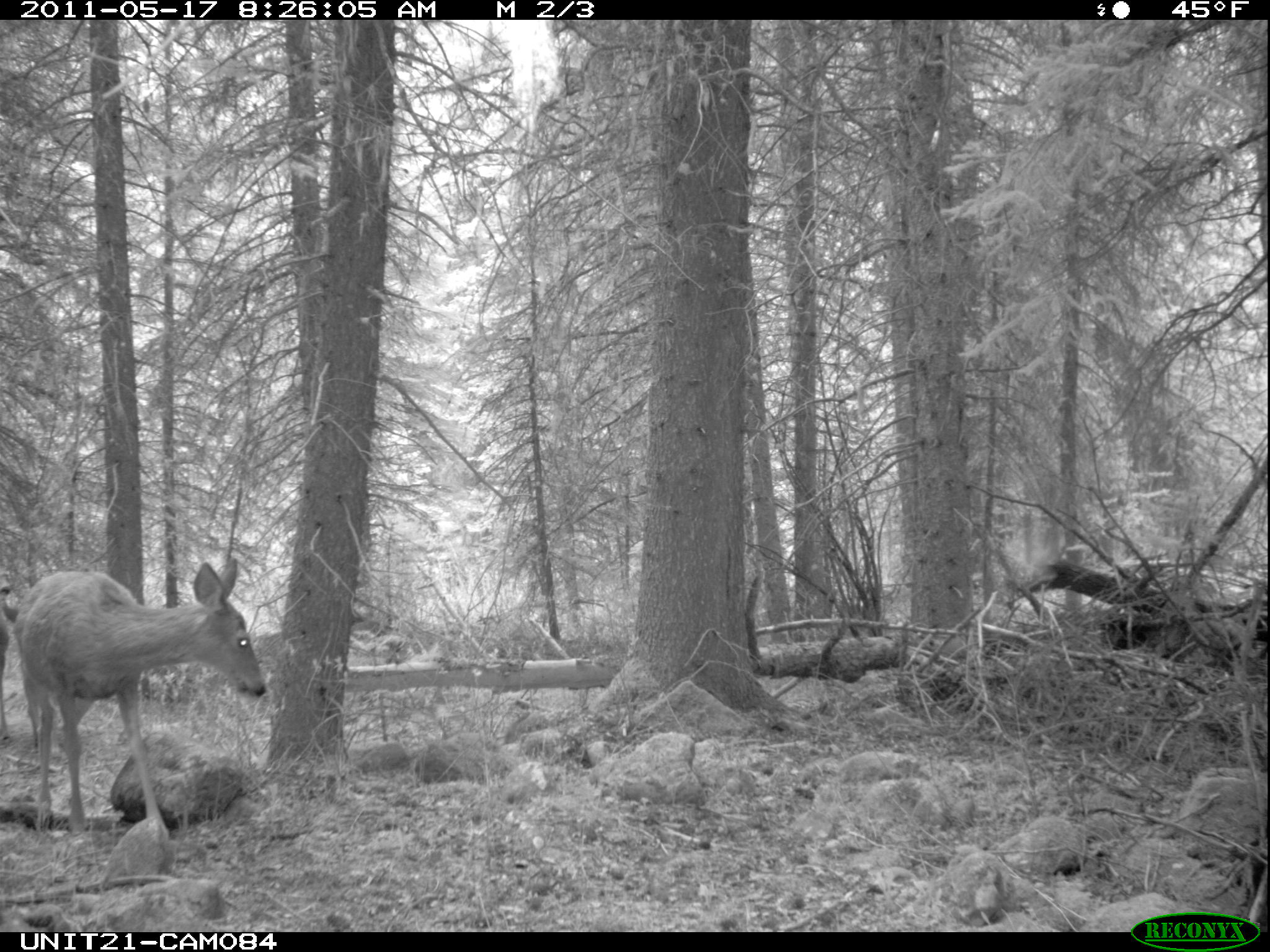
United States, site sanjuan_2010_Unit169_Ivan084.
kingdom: Animalia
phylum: Chordata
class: Mammalia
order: Artiodactyla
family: Cervidae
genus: Odocoileus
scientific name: Odocoileus hemionus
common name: mule deer